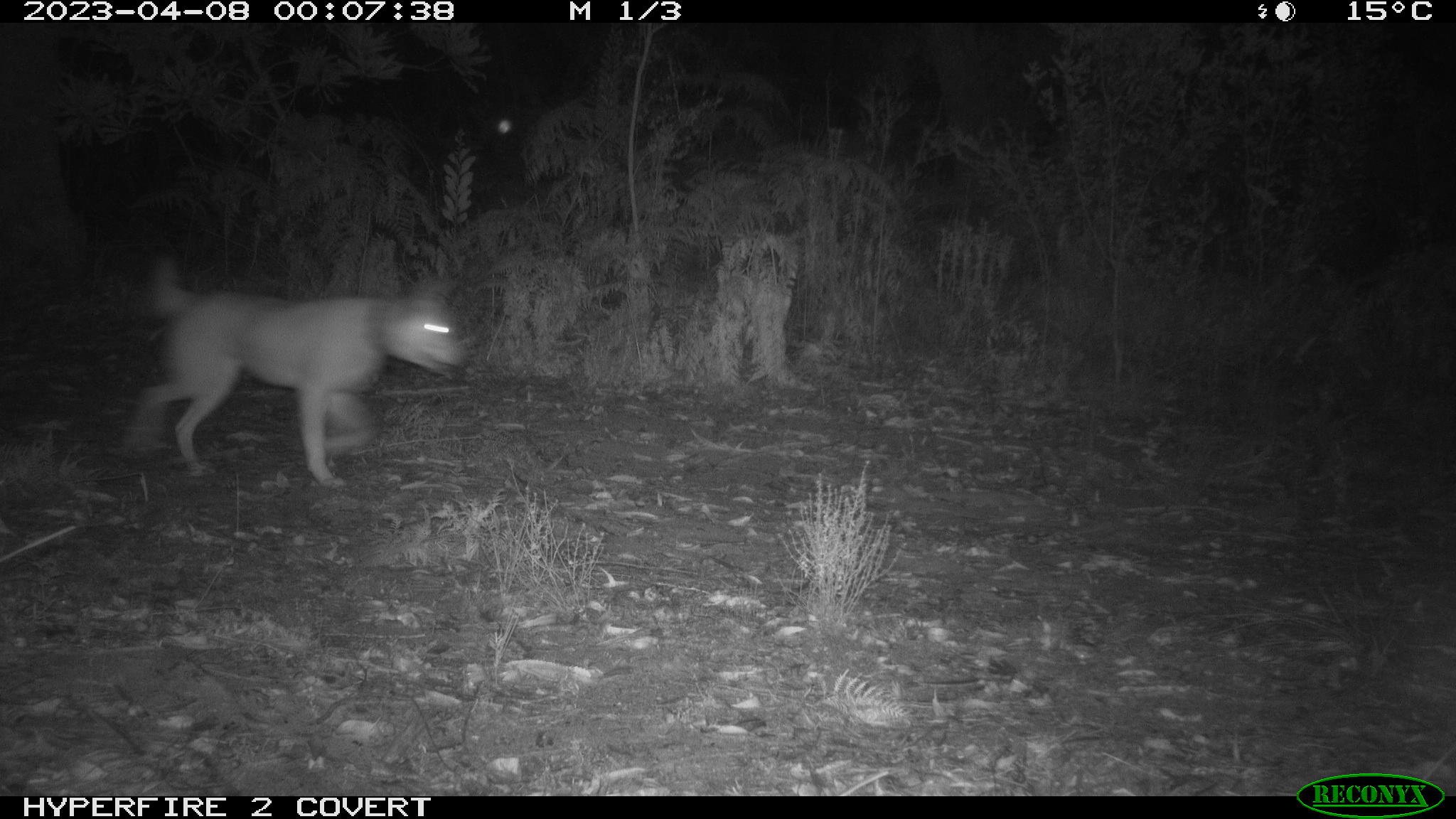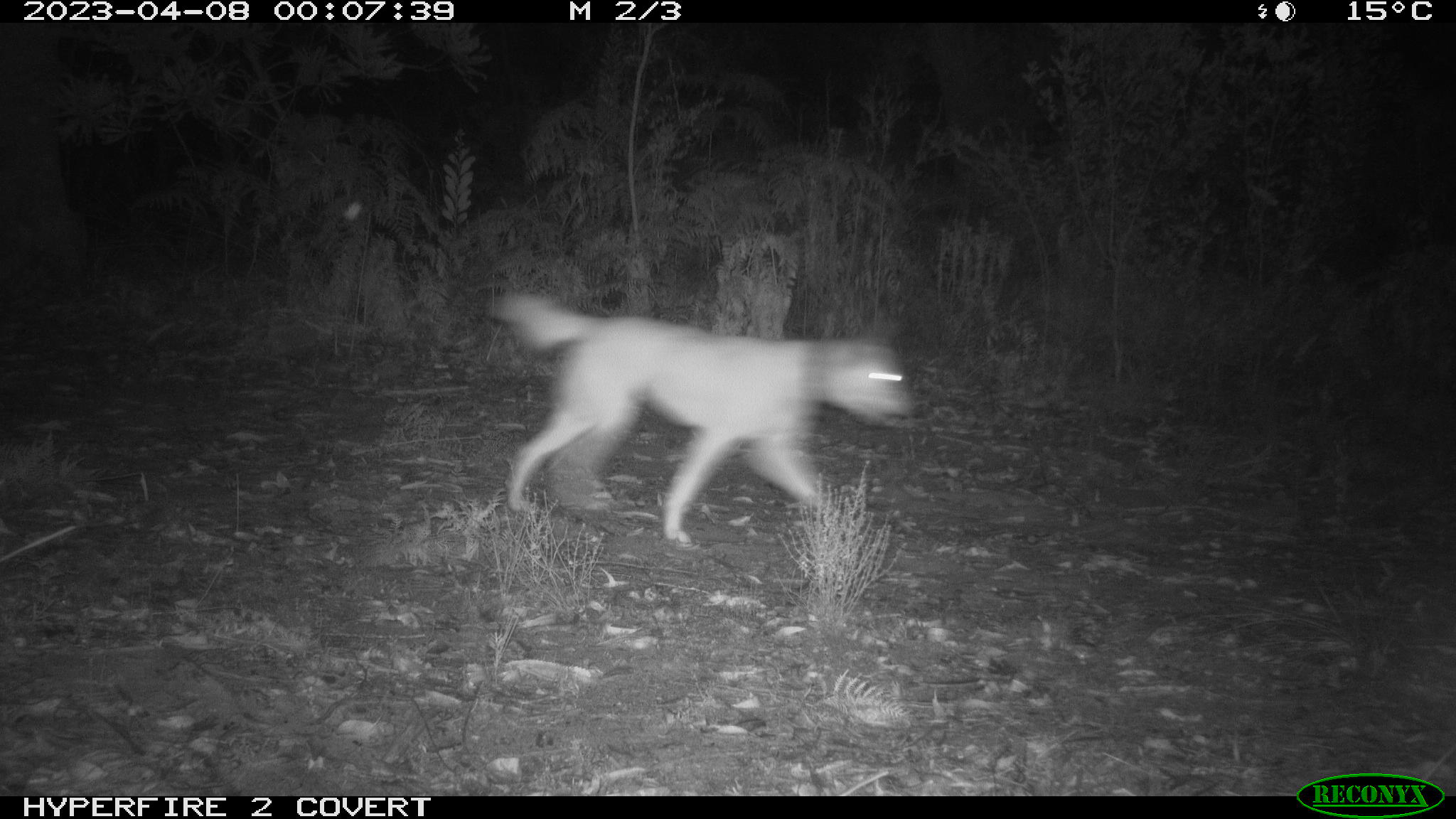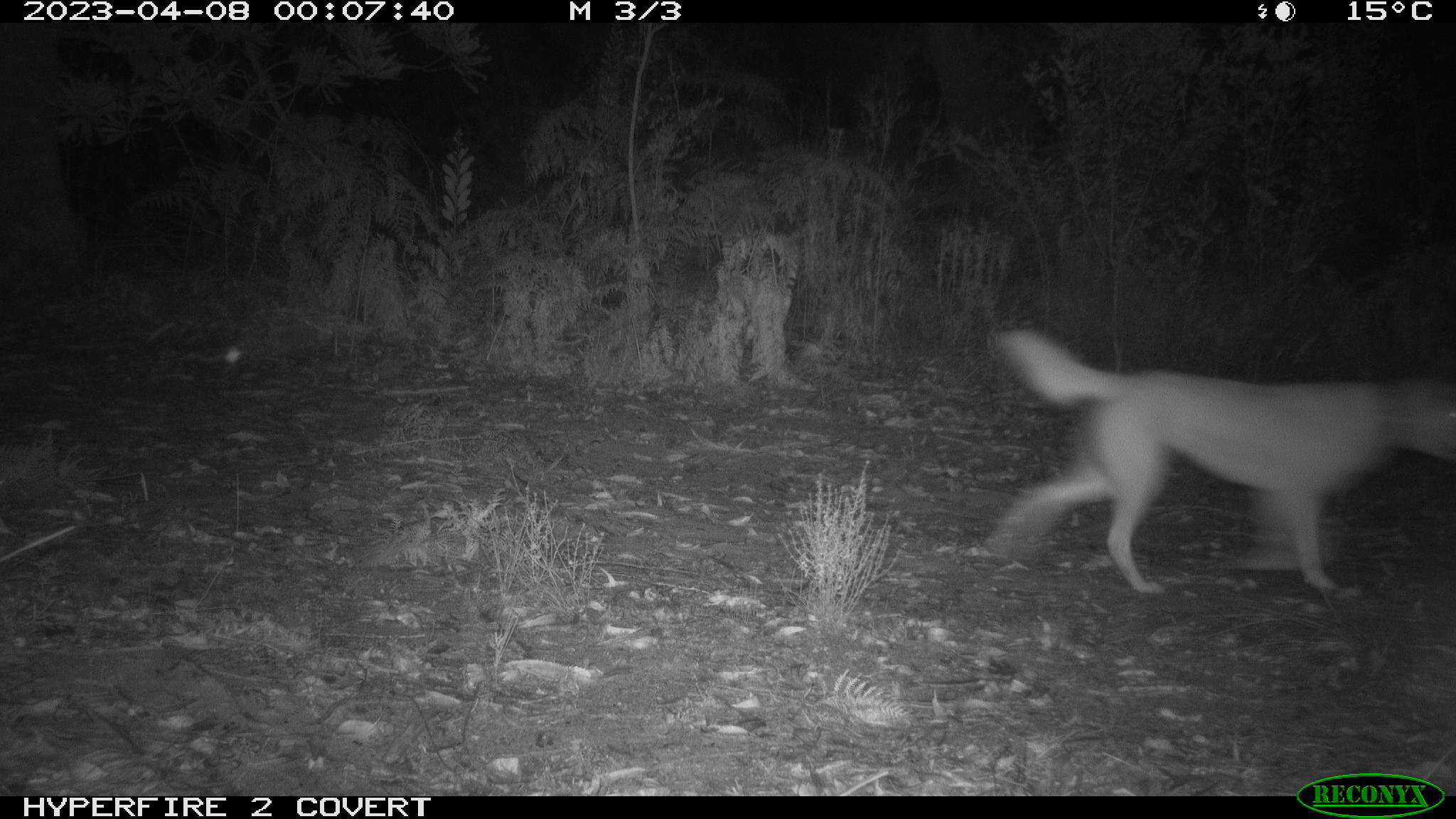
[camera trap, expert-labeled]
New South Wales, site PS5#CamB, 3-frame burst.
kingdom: Animalia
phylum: Chordata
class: Mammalia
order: Carnivora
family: Canidae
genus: Canis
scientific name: Canis familiaris dingo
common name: dingo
Dingo (Canis familiaris dingo).